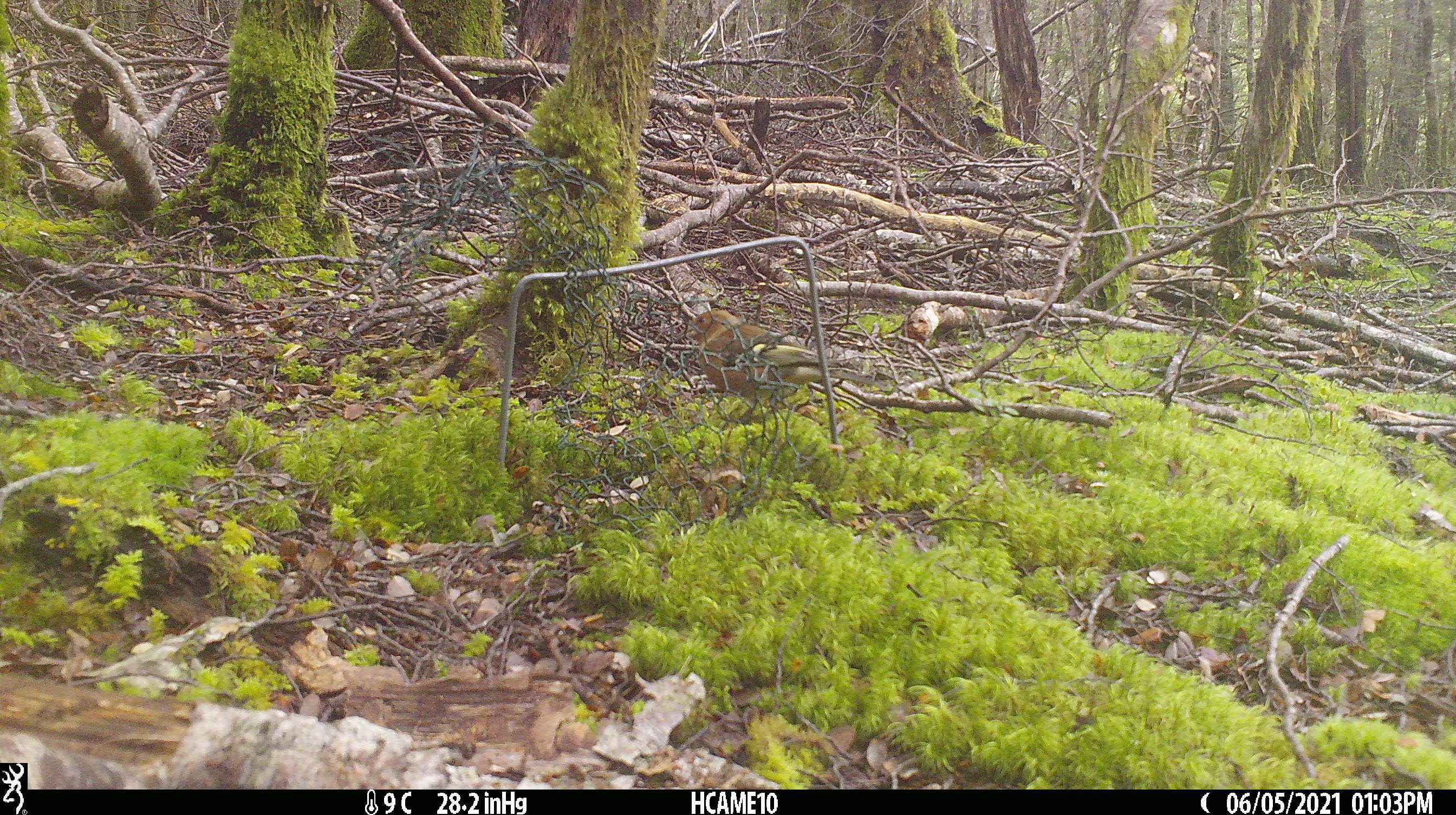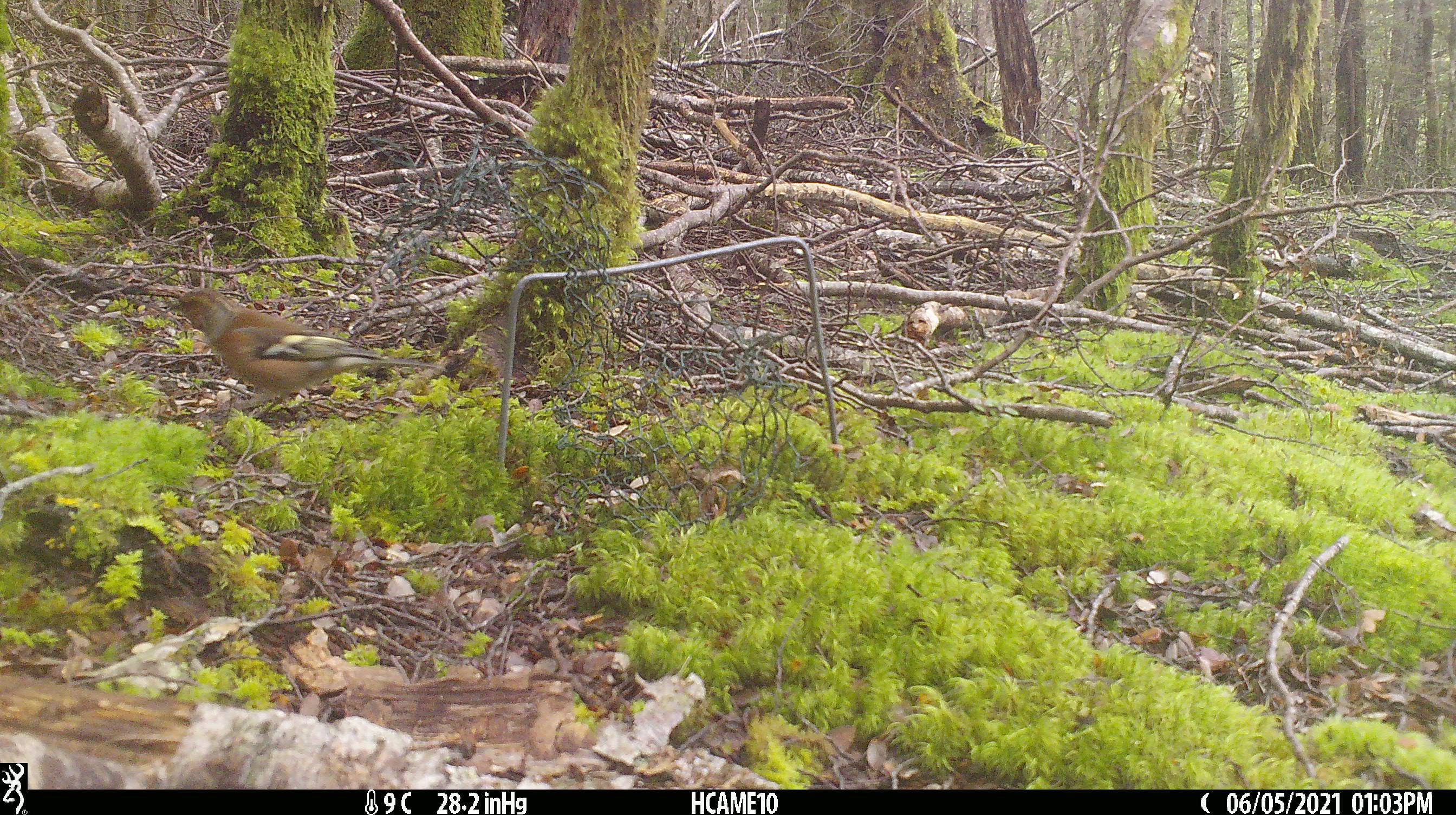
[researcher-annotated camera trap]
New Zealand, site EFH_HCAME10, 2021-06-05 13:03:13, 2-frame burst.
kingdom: Animalia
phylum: Chordata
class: Aves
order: Passeriformes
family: Fringillidae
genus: Fringilla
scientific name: Fringilla coelebs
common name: common chaffinch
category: chaffinch